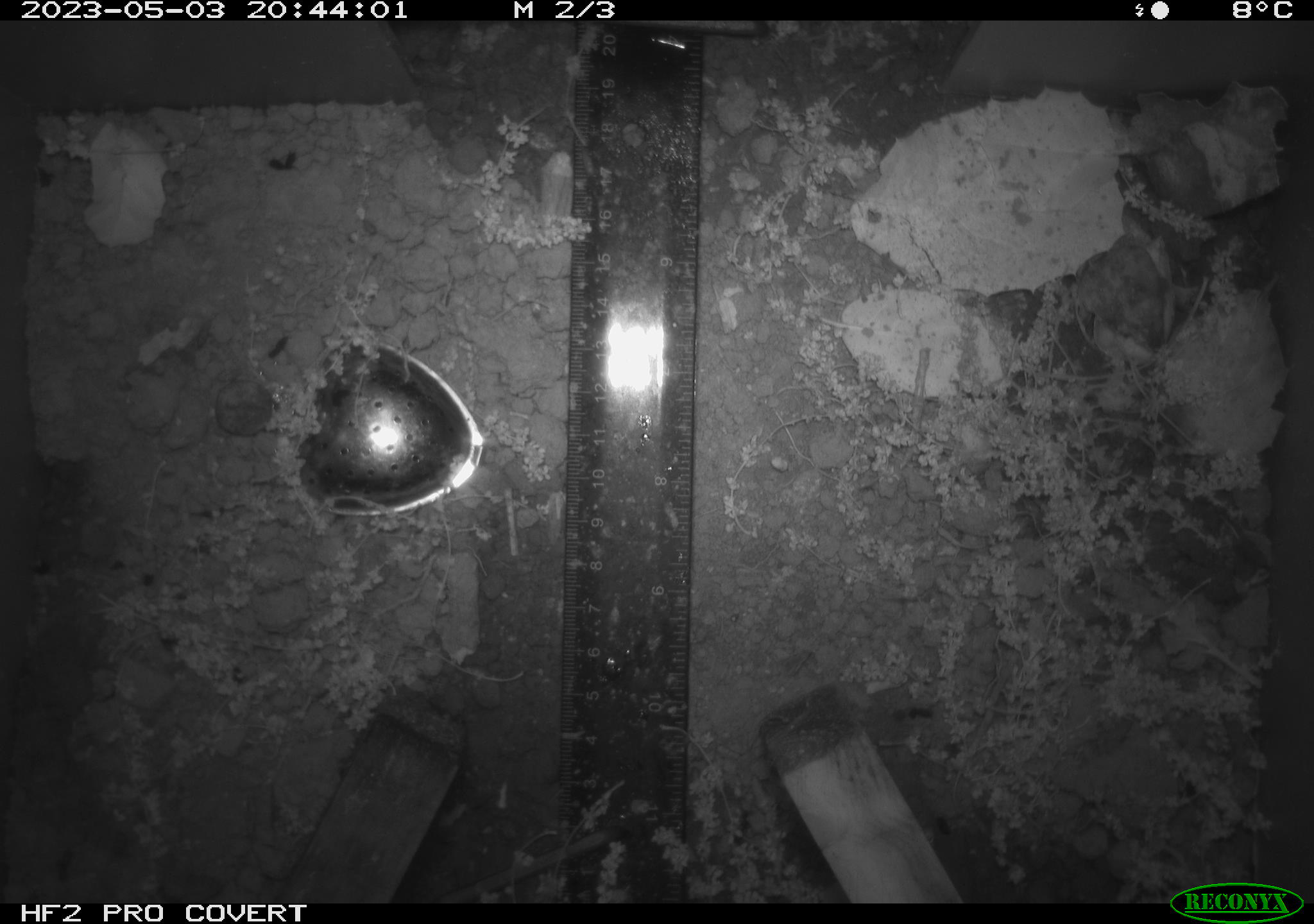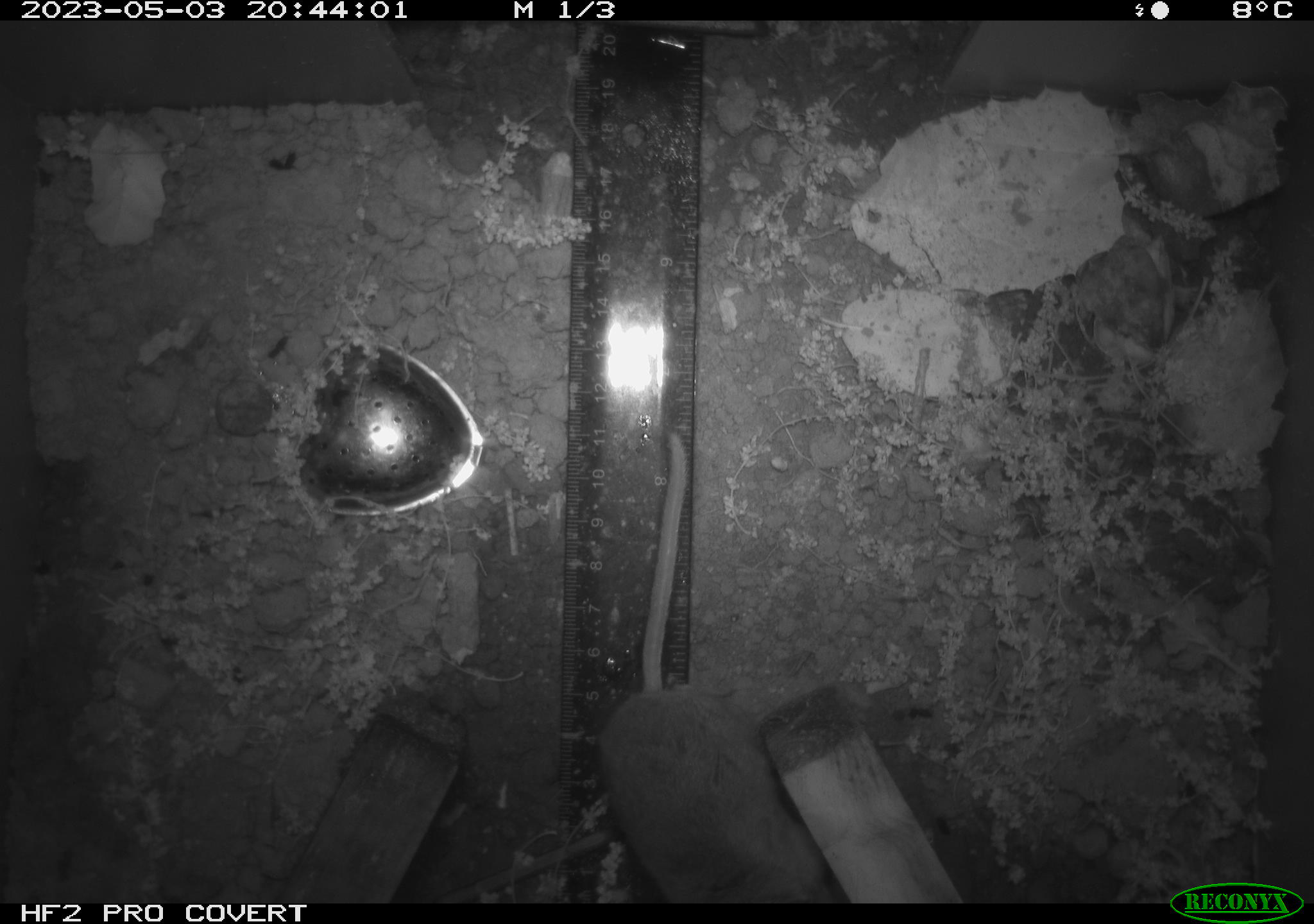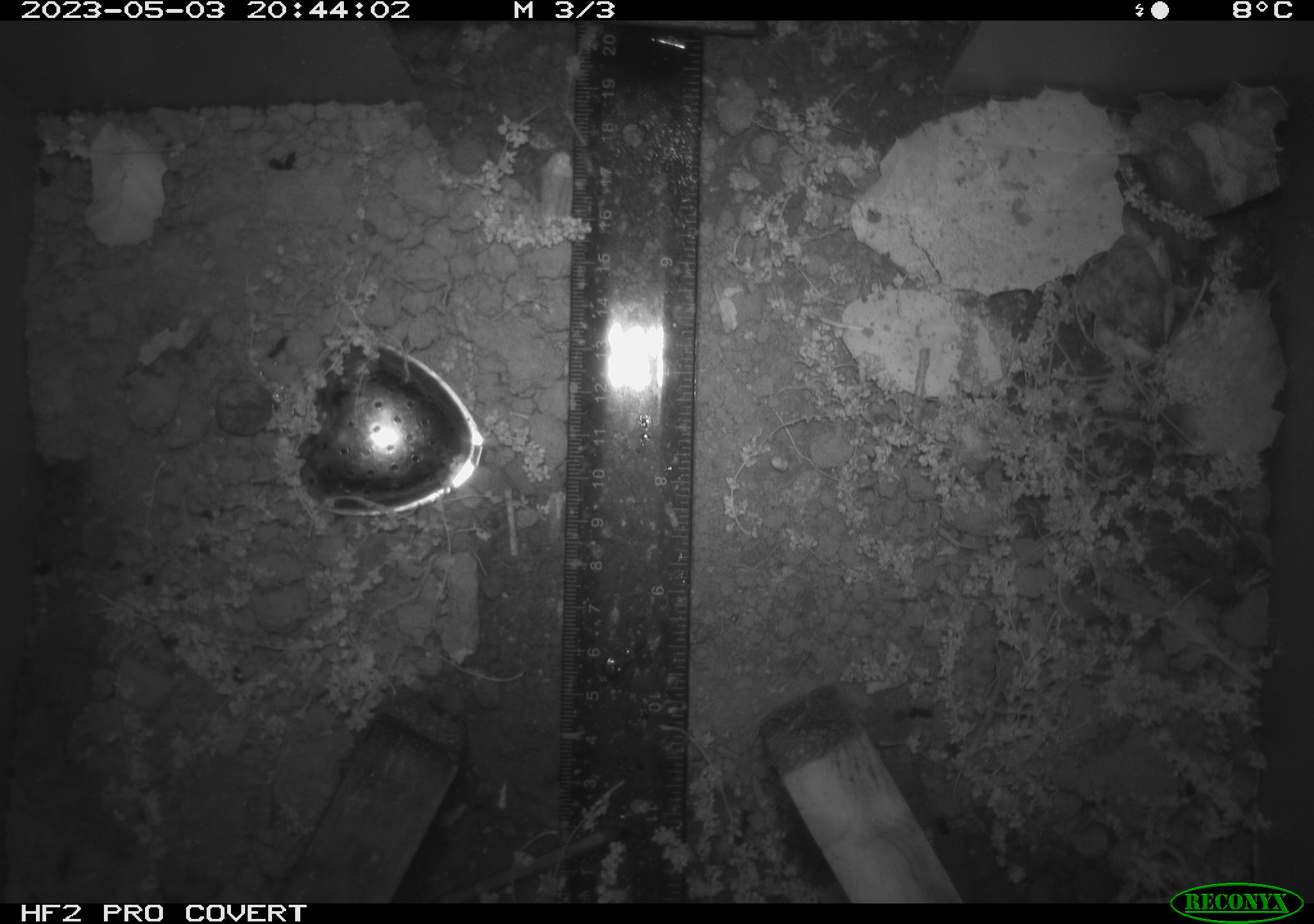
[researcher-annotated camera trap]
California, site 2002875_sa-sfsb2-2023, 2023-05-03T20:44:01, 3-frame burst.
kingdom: Animalia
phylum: Chordata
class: Mammalia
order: Rodentia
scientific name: Rodentia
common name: mouse species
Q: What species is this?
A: Mouse species (Rodentia).